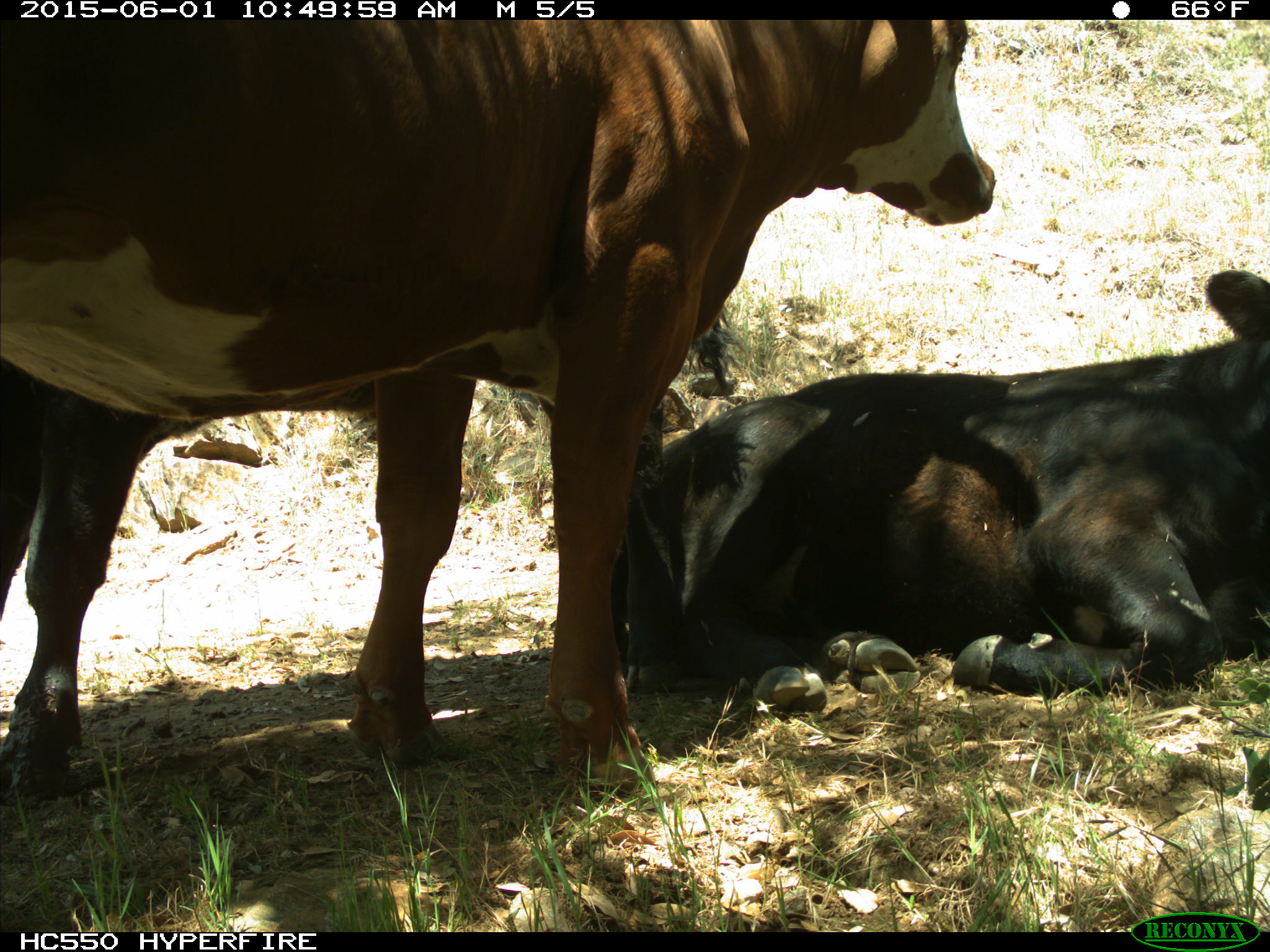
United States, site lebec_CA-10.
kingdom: Animalia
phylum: Chordata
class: Mammalia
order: Artiodactyla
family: Bovidae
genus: Bos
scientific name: Bos taurus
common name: domestic cow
Bos taurus (domestic cow).